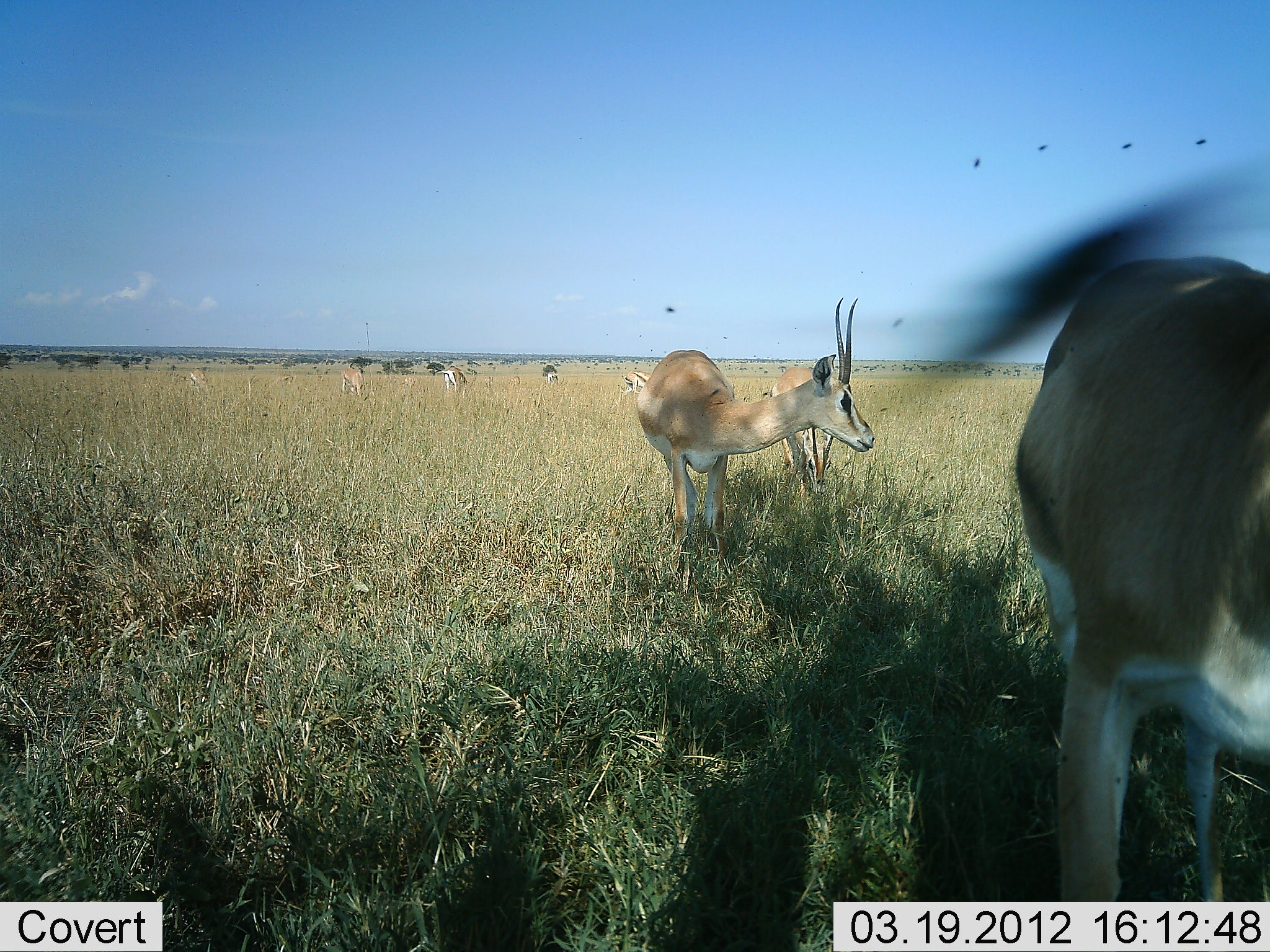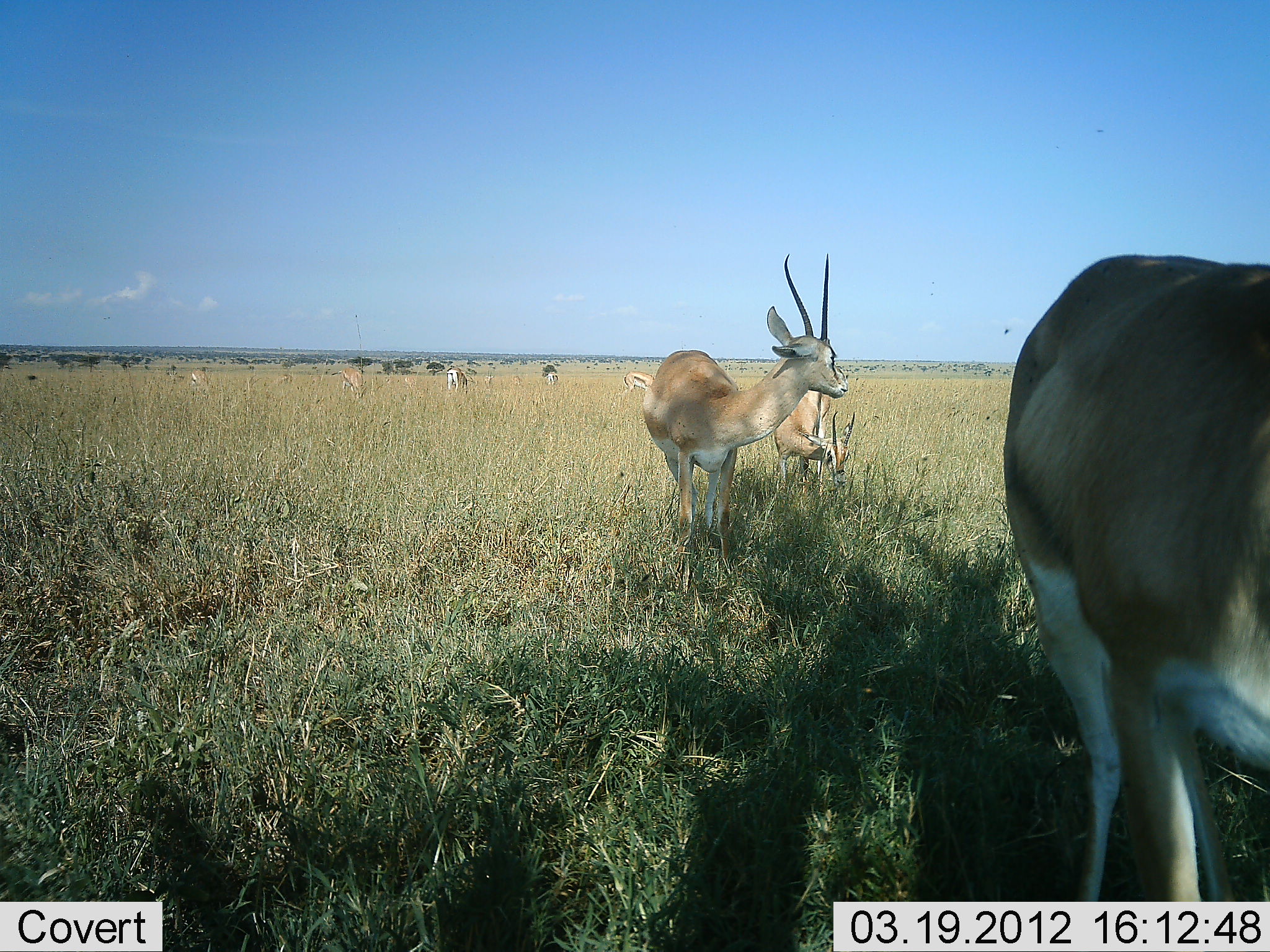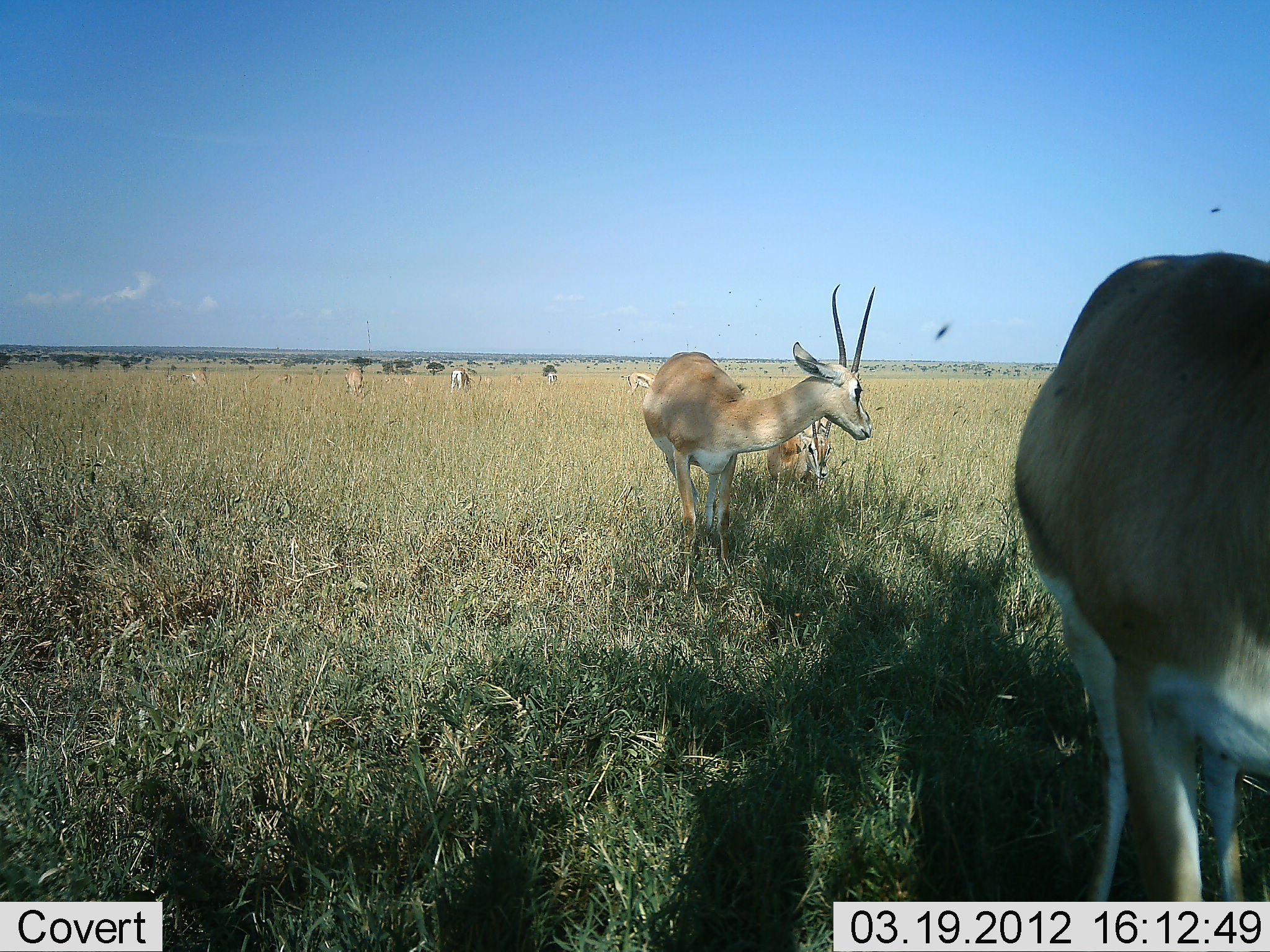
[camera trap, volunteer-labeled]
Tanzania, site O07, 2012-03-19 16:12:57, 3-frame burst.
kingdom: Animalia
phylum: Chordata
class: Mammalia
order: Artiodactyla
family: Bovidae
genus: Nanger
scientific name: Nanger granti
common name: grant's gazelle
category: gazellegrants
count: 7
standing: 91%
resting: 5%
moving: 5%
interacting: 0%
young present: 0%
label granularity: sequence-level